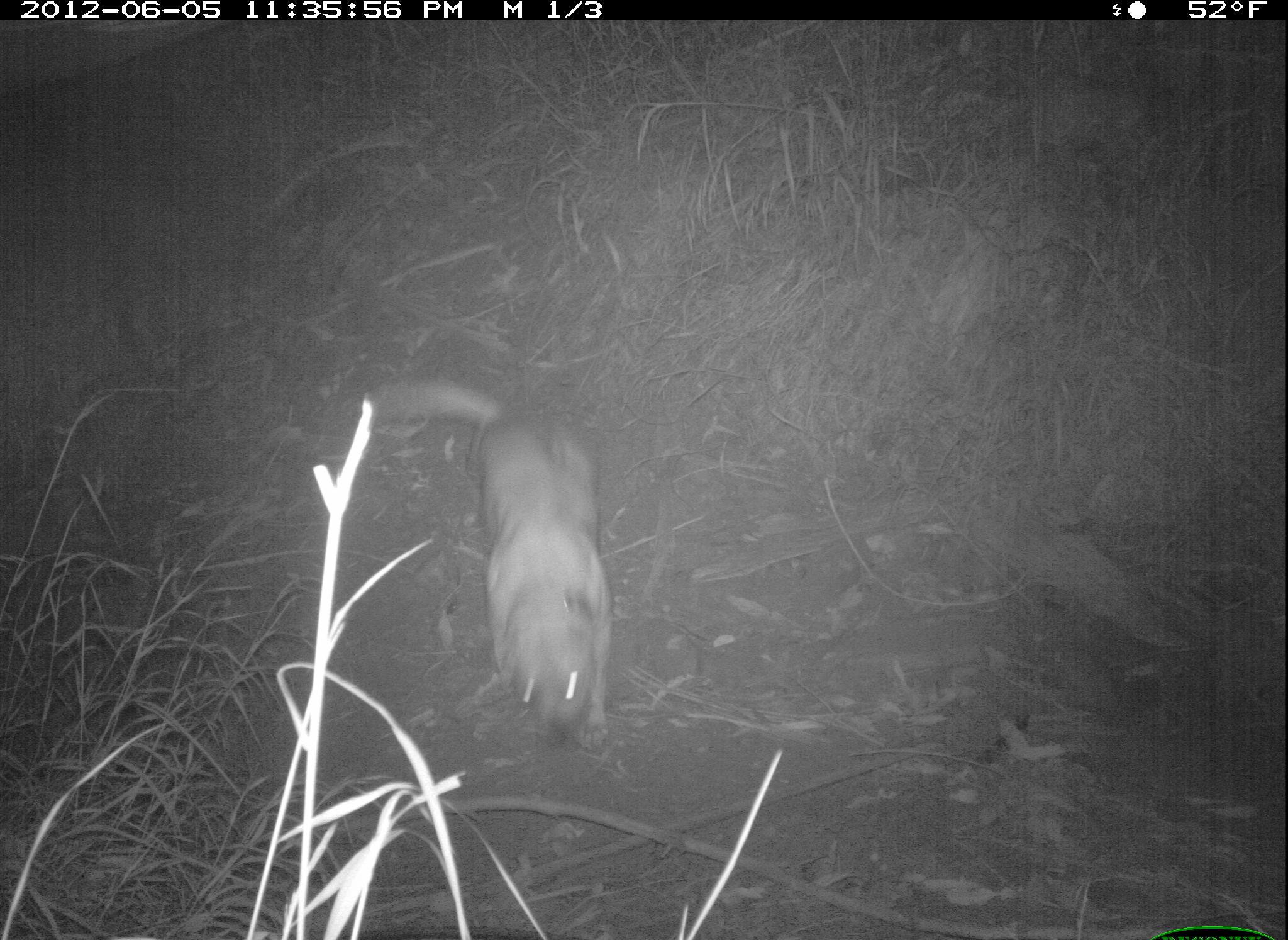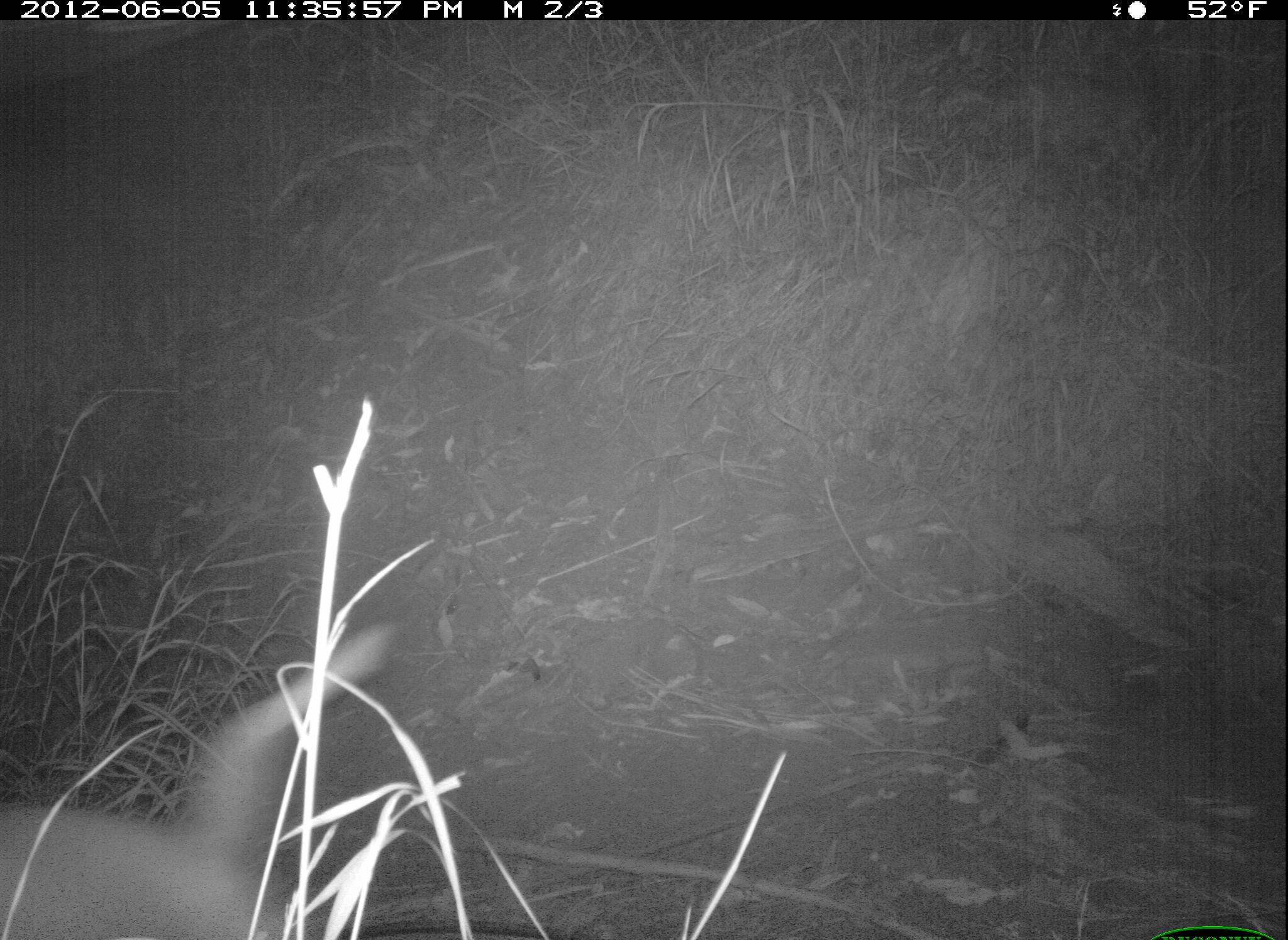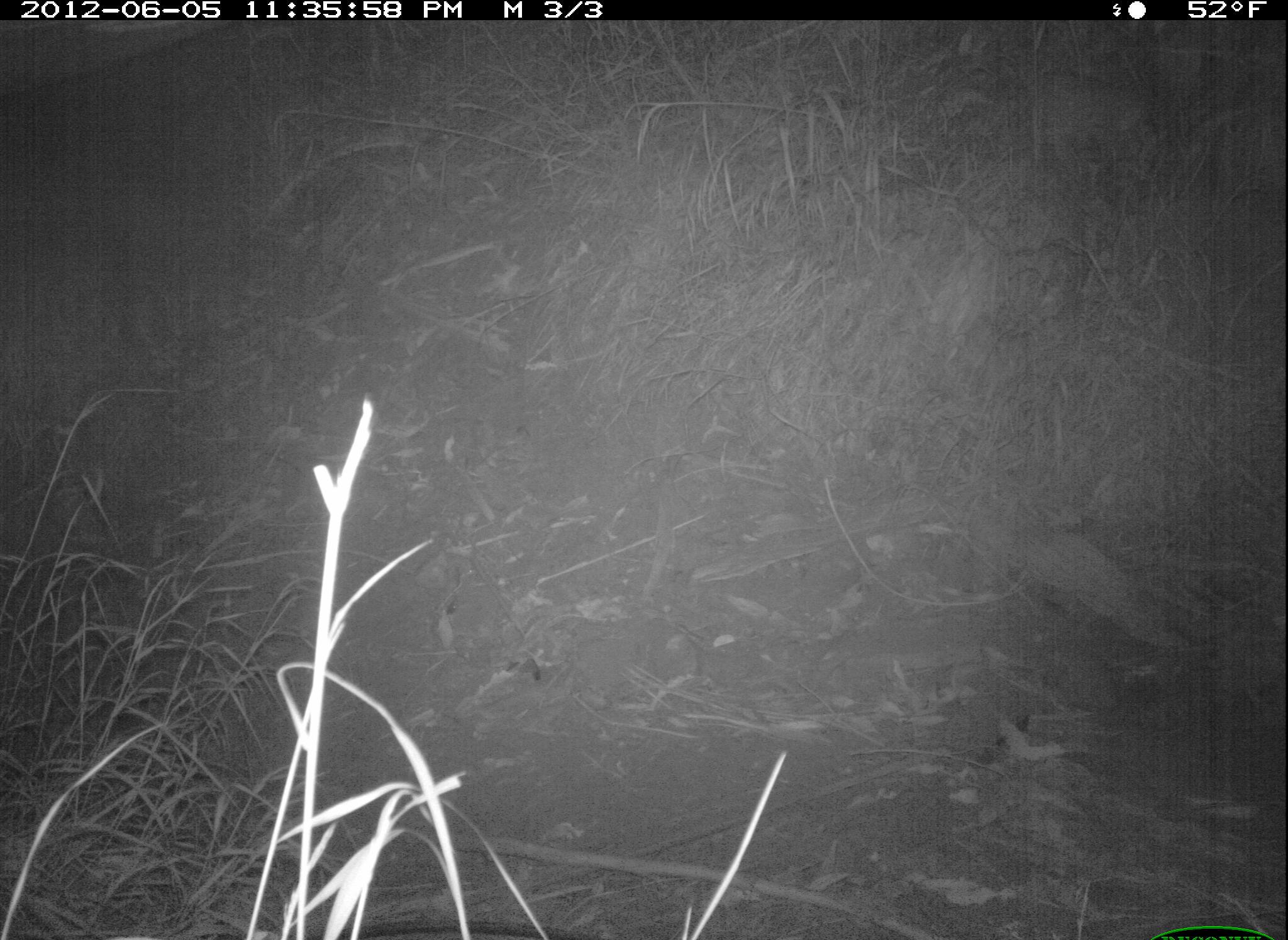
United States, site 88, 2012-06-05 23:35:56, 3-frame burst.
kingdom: Animalia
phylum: Chordata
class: Mammalia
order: Carnivora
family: Canidae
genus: Canis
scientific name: Canis familiaris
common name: domestic dog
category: dog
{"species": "dog (domestic dog) (Canis familiaris)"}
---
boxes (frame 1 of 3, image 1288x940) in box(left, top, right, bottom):
dog: box(359, 366, 626, 783)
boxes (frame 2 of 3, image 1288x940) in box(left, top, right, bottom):
dog: box(19, 615, 430, 936)